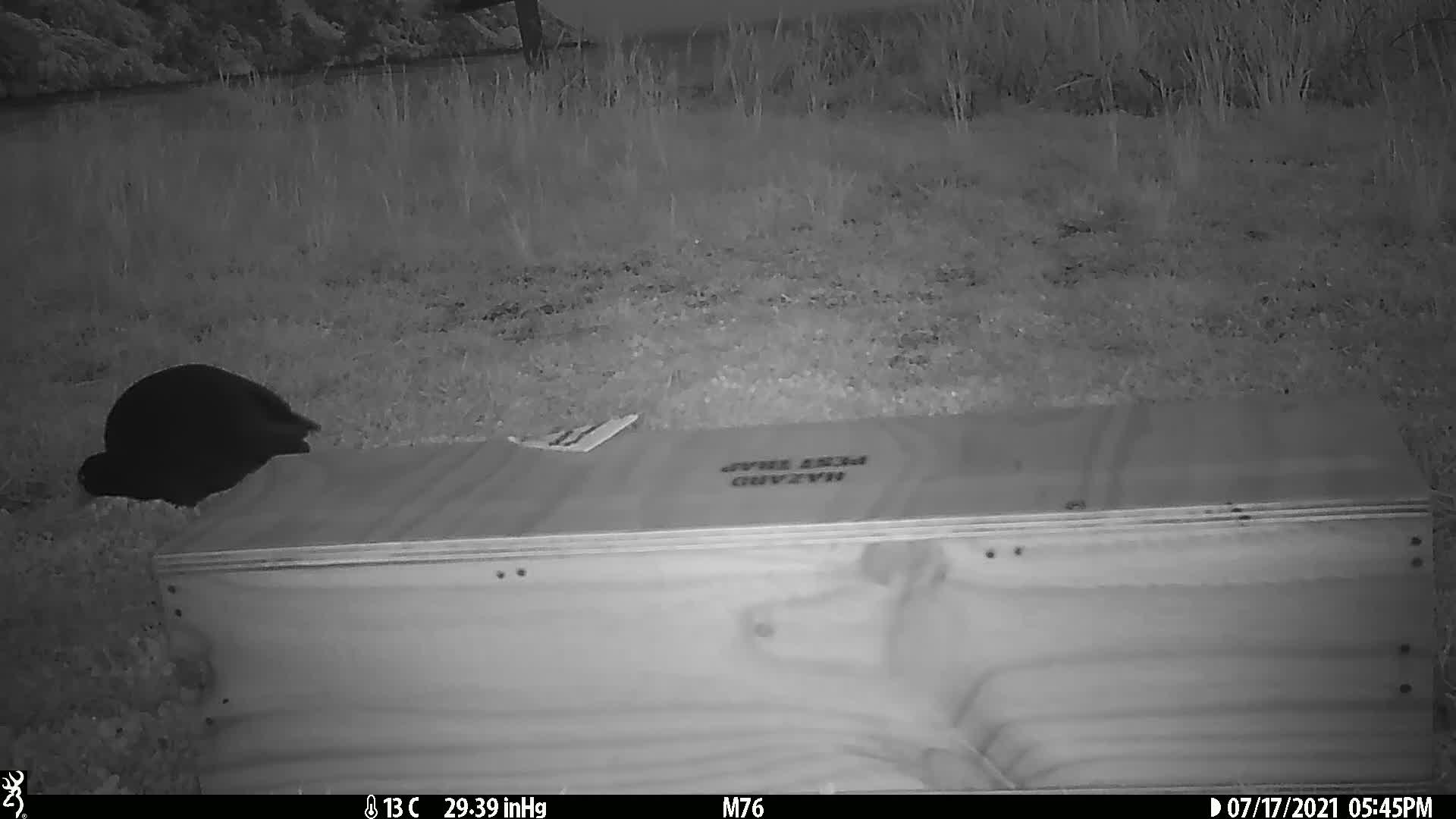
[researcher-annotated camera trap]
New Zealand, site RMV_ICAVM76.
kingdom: Animalia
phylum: Chordata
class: Aves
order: Gruiformes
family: Rallidae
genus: Porphyrio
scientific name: Porphyrio melanotus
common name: australasian swamphen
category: pukeko